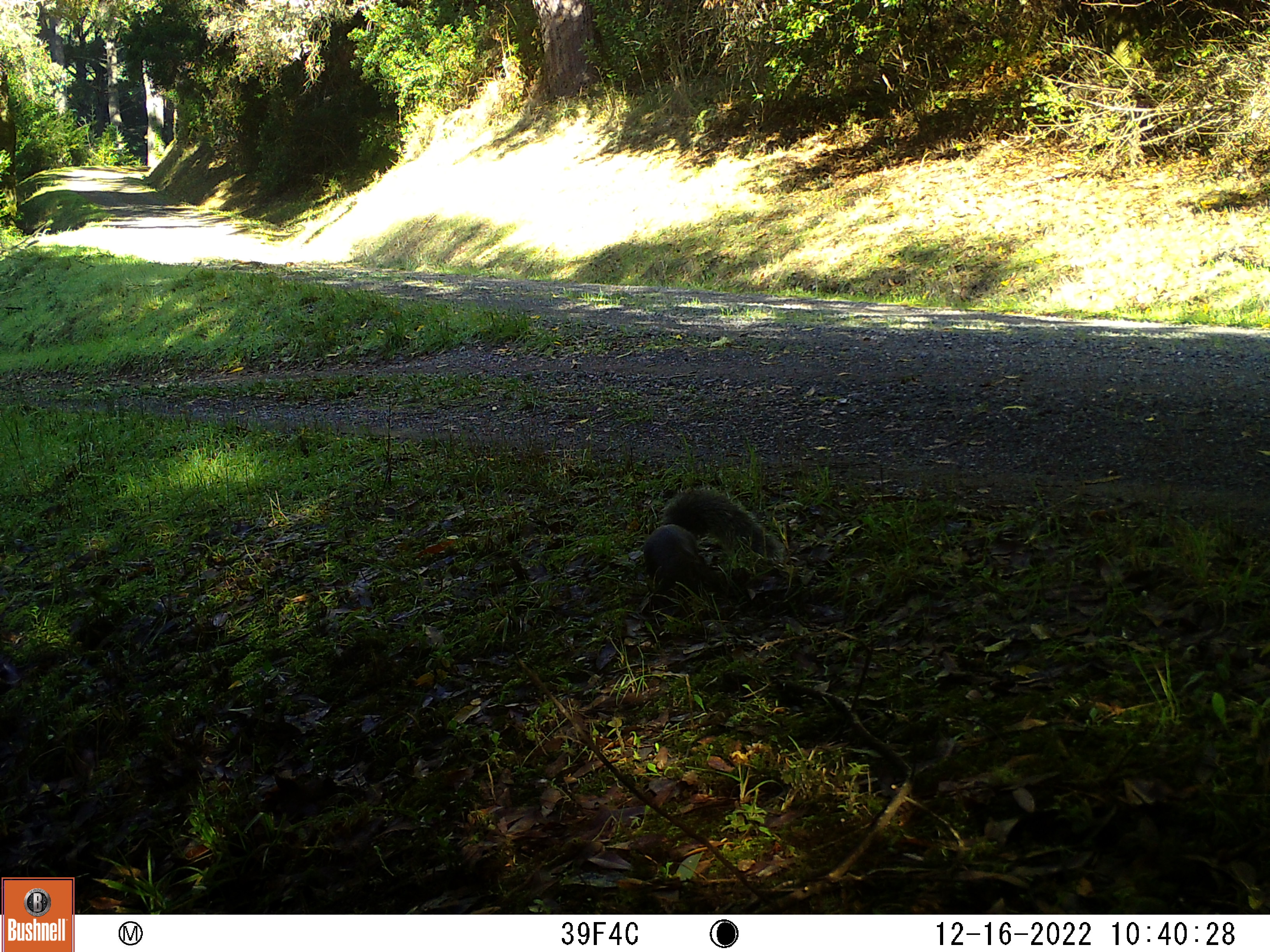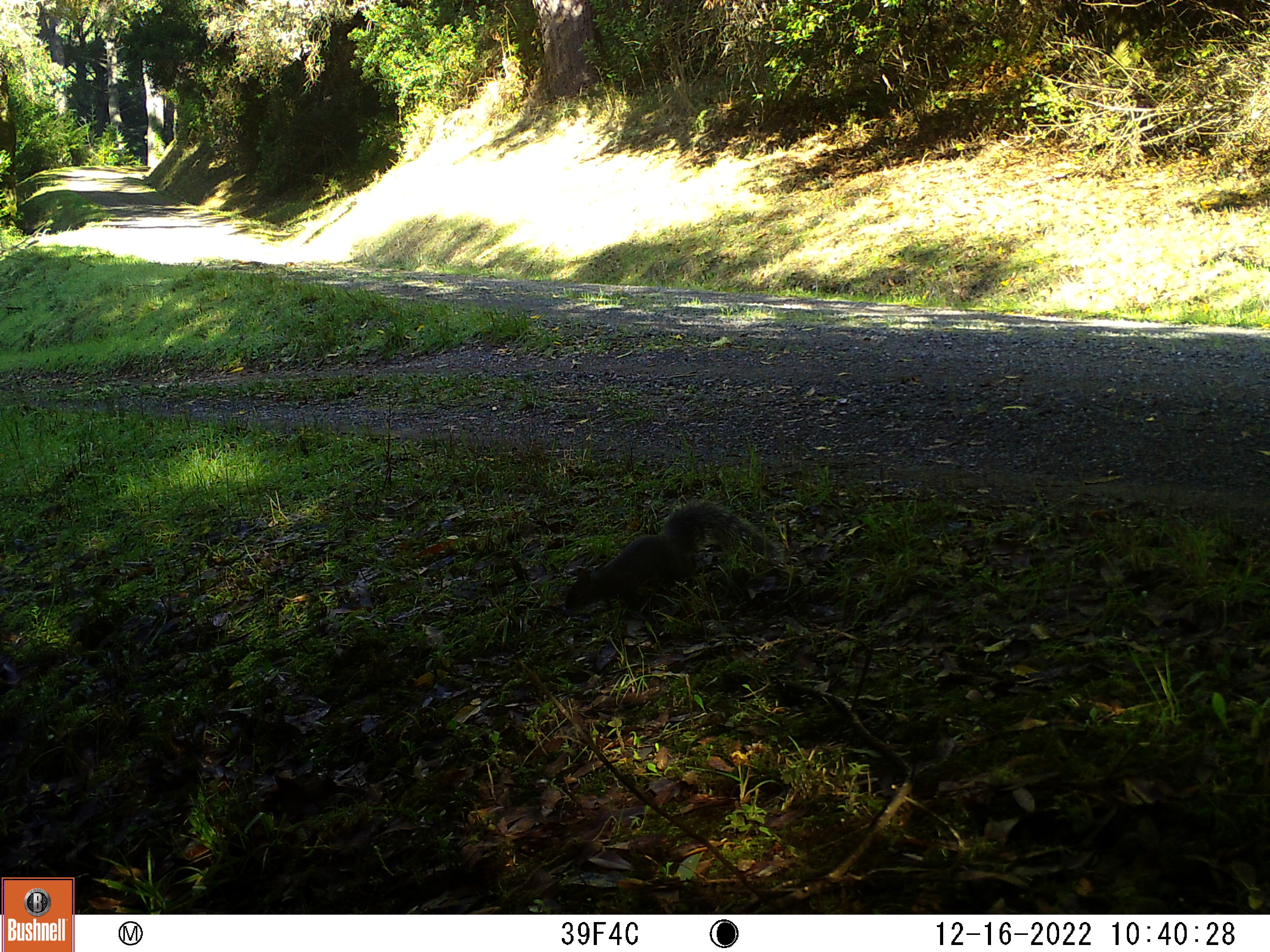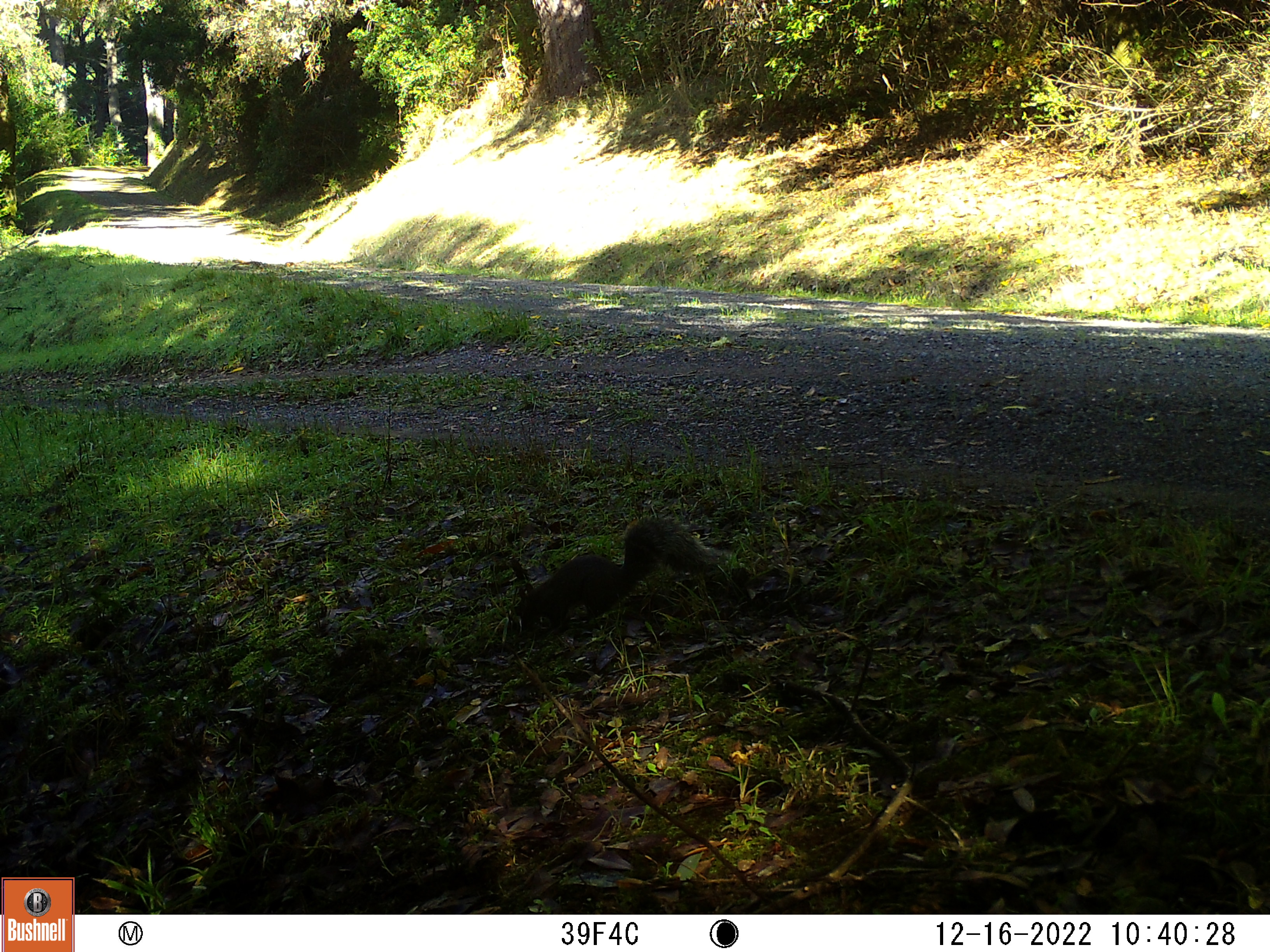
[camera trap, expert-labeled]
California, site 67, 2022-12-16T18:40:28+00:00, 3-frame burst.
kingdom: Animalia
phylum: Chordata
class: Mammalia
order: Rodentia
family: Sciuridae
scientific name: Sciuridae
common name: squirrel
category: unknown squirrel